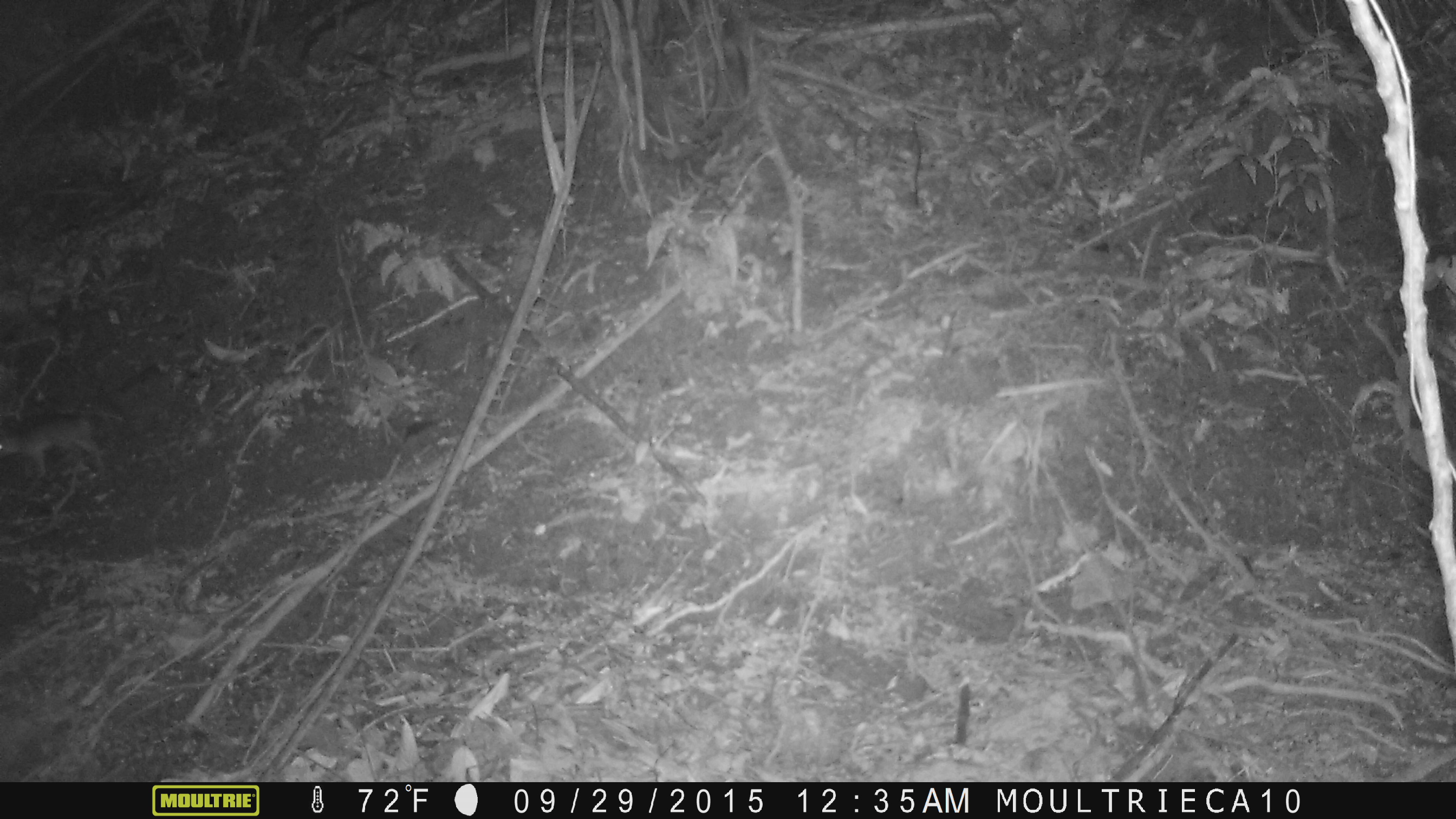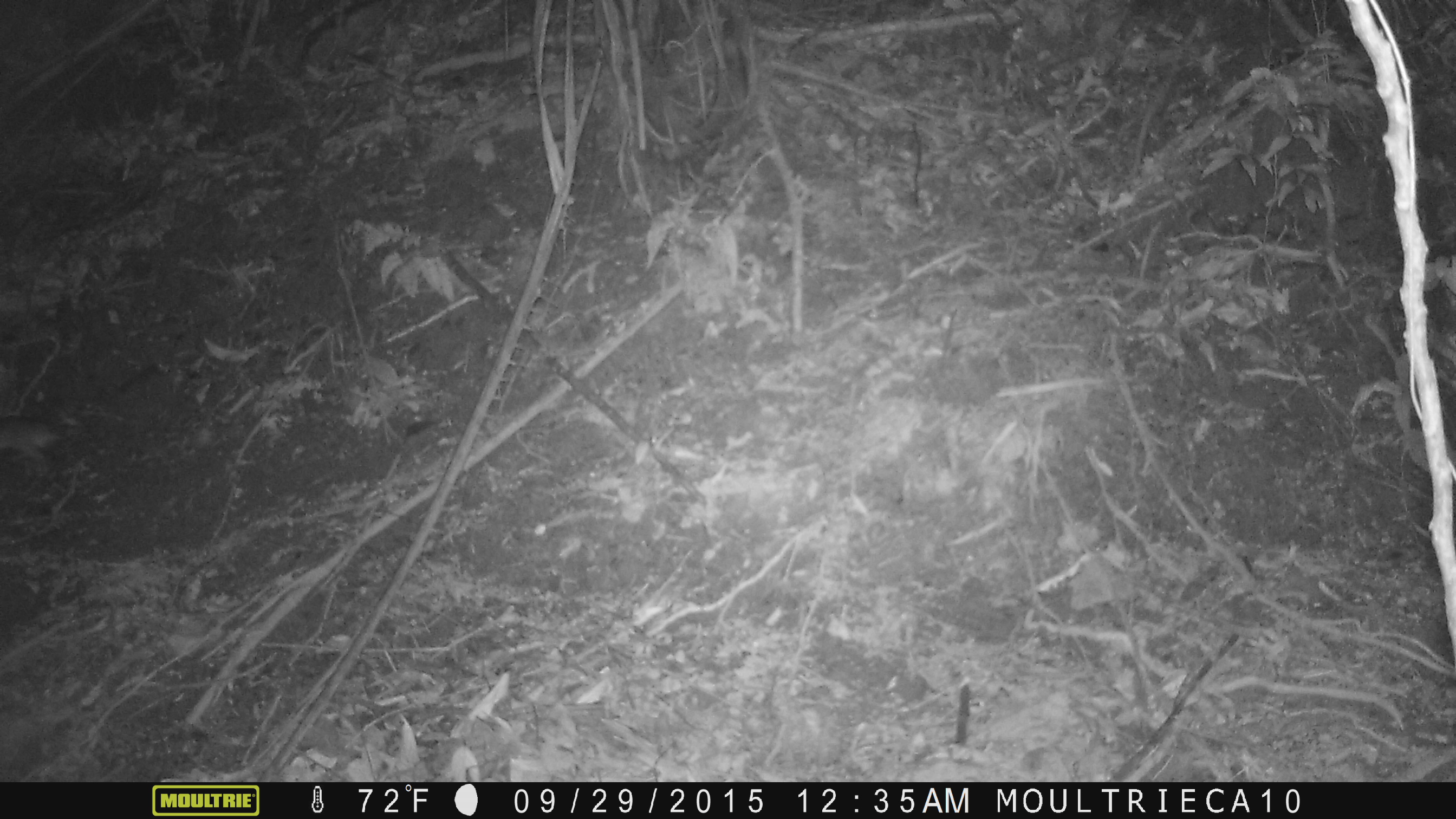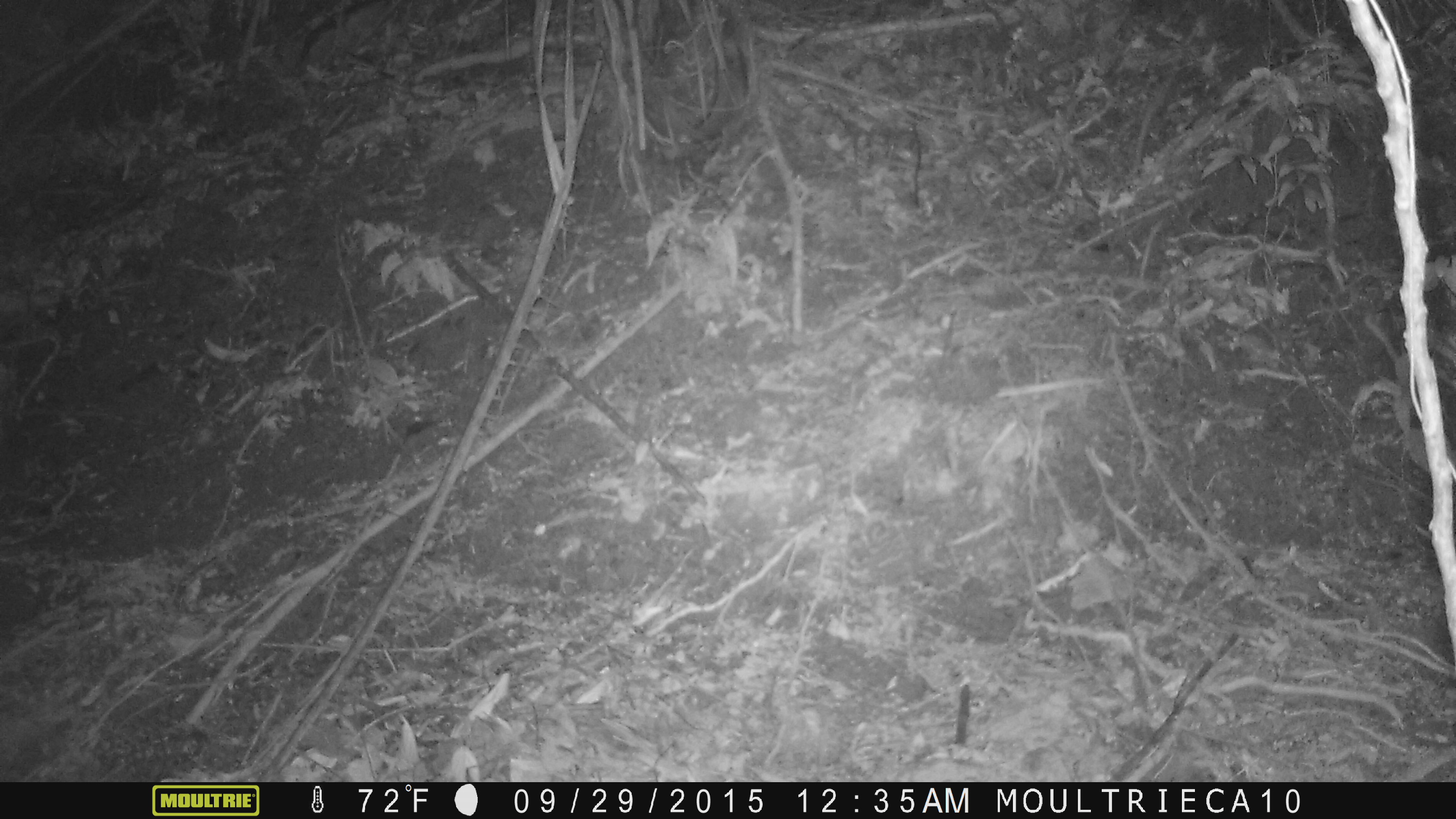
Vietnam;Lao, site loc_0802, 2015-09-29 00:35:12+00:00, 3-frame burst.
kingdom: Animalia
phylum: Chordata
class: Mammalia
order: Rodentia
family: Muridae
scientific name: Muridae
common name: old-world mice and rats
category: unidentified murid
Unidentified murid (old-world mice and rats) (Muridae). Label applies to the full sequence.